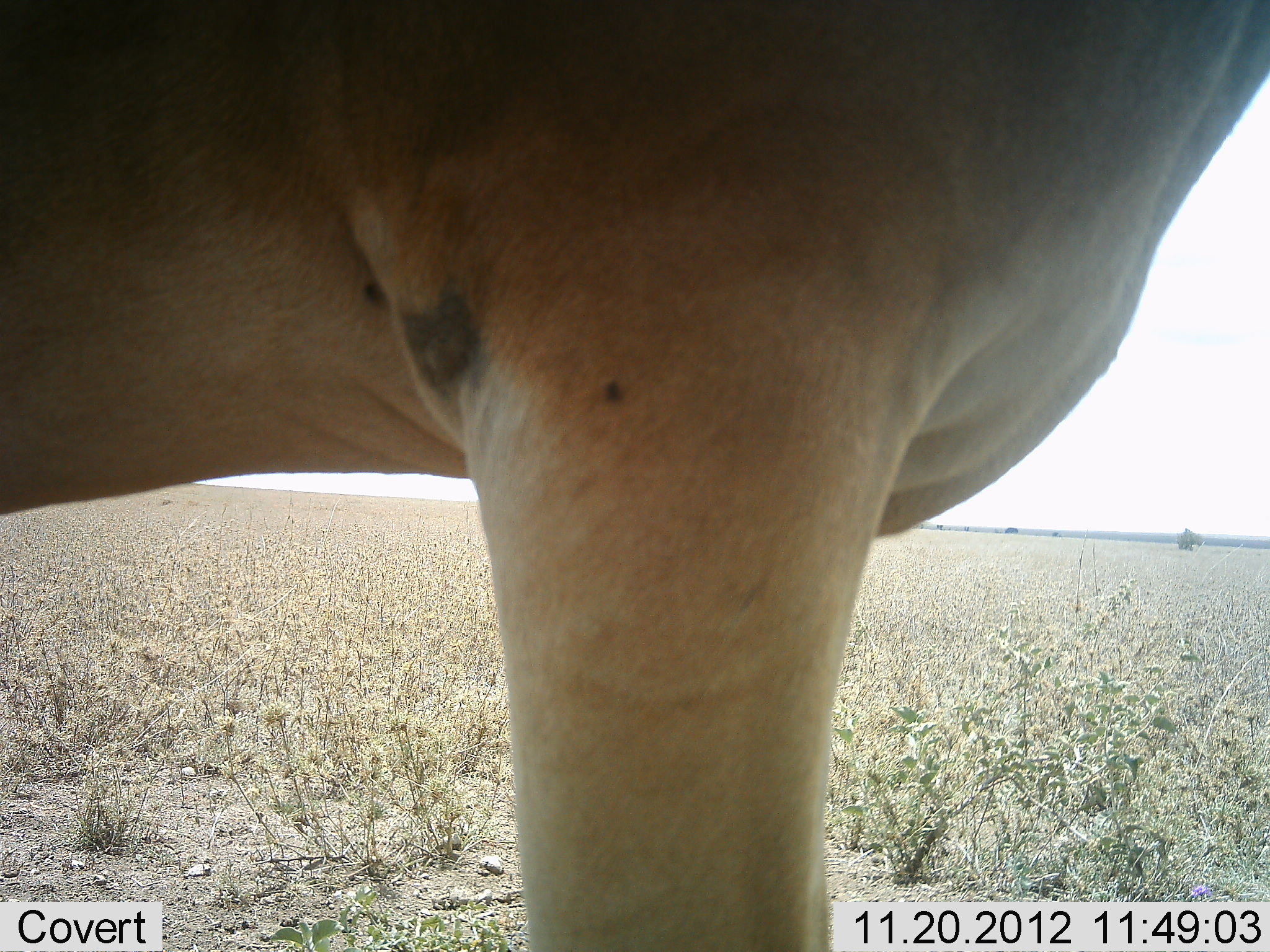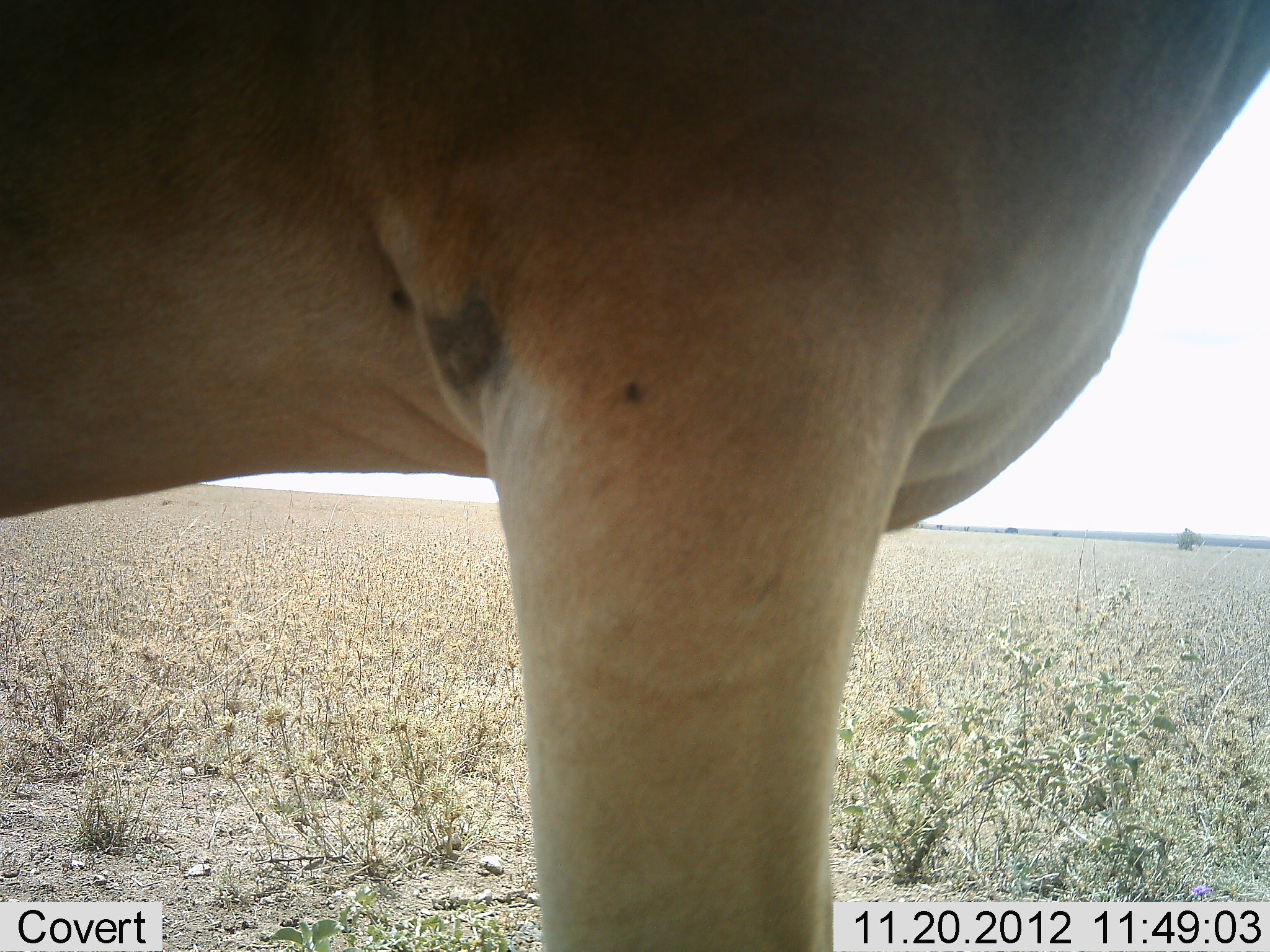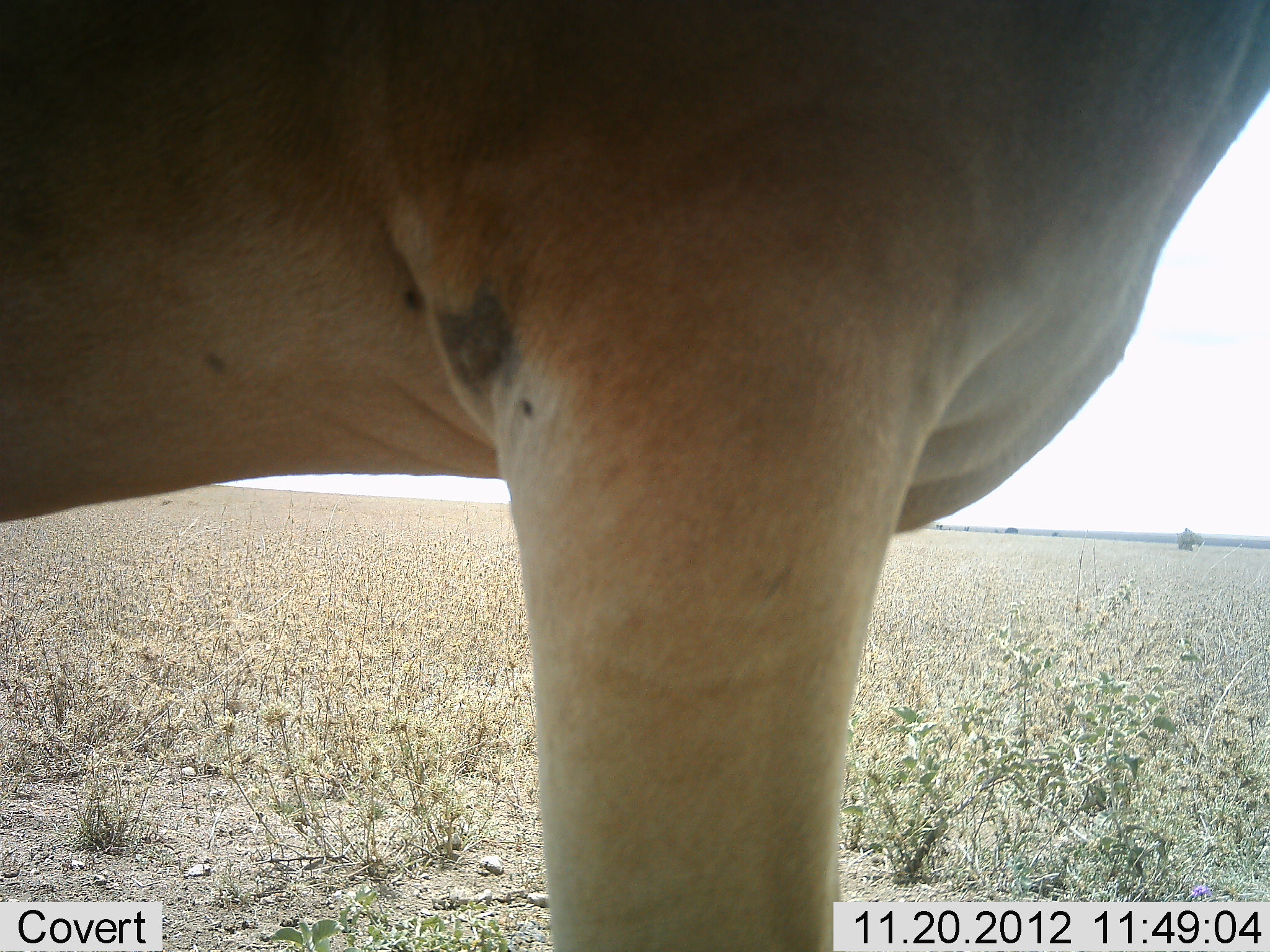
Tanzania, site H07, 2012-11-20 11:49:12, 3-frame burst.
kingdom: Animalia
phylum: Chordata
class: Mammalia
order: Artiodactyla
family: Bovidae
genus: Alcelaphus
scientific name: Alcelaphus buselaphus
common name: hartebeest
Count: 1.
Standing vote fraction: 100%.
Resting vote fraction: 0%.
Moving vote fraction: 0%.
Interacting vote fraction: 0%.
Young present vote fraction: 0%.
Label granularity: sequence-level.